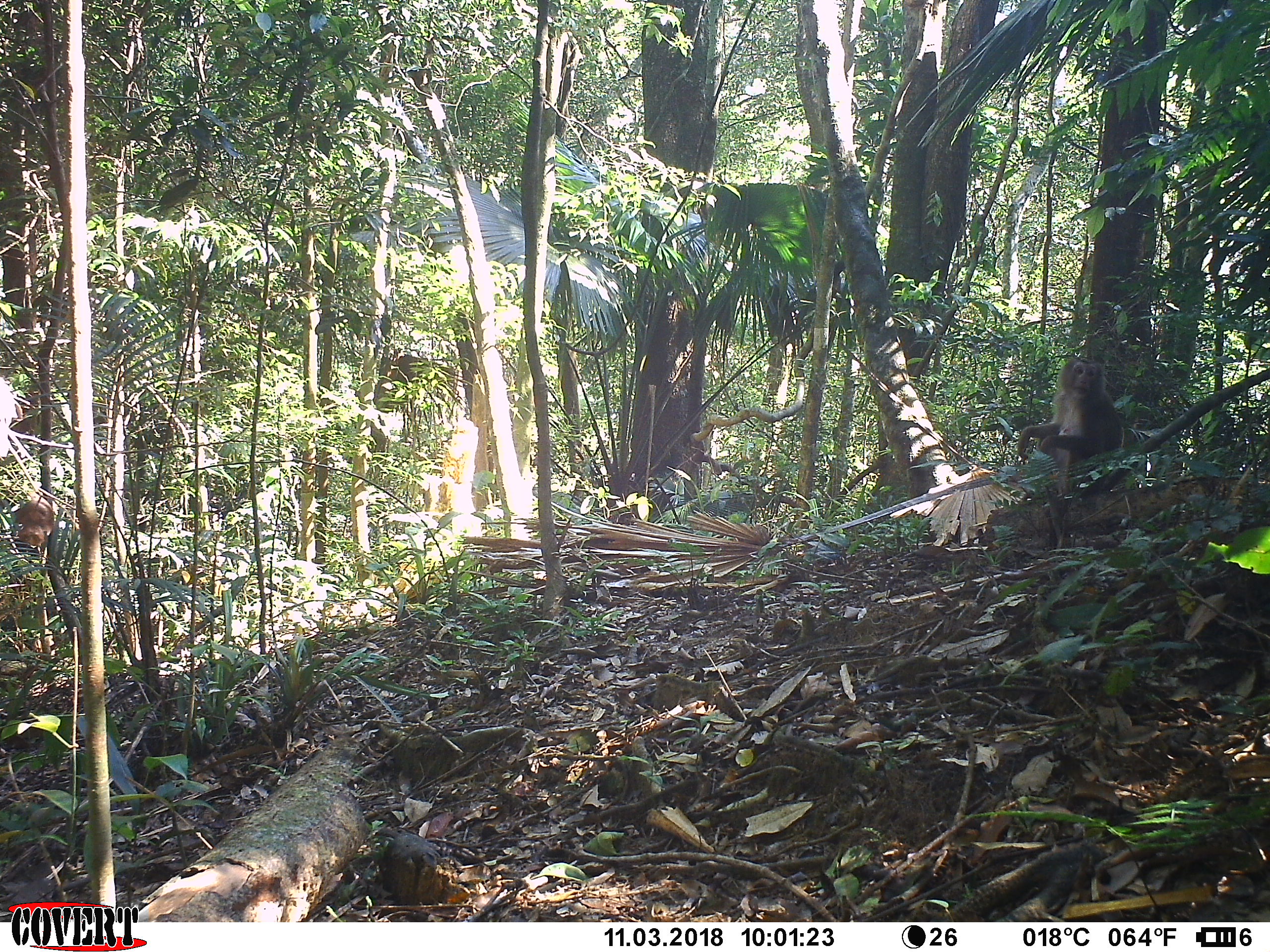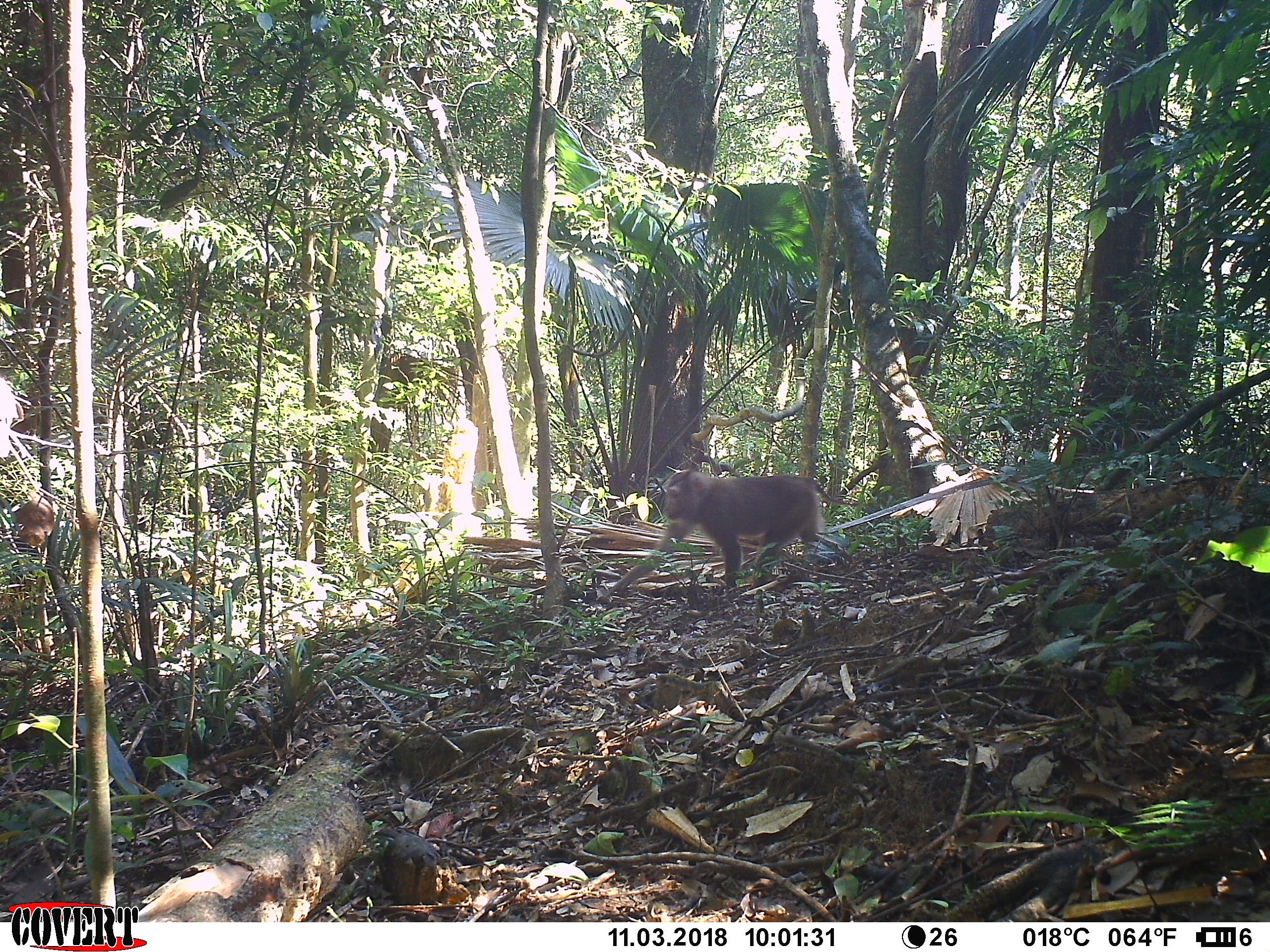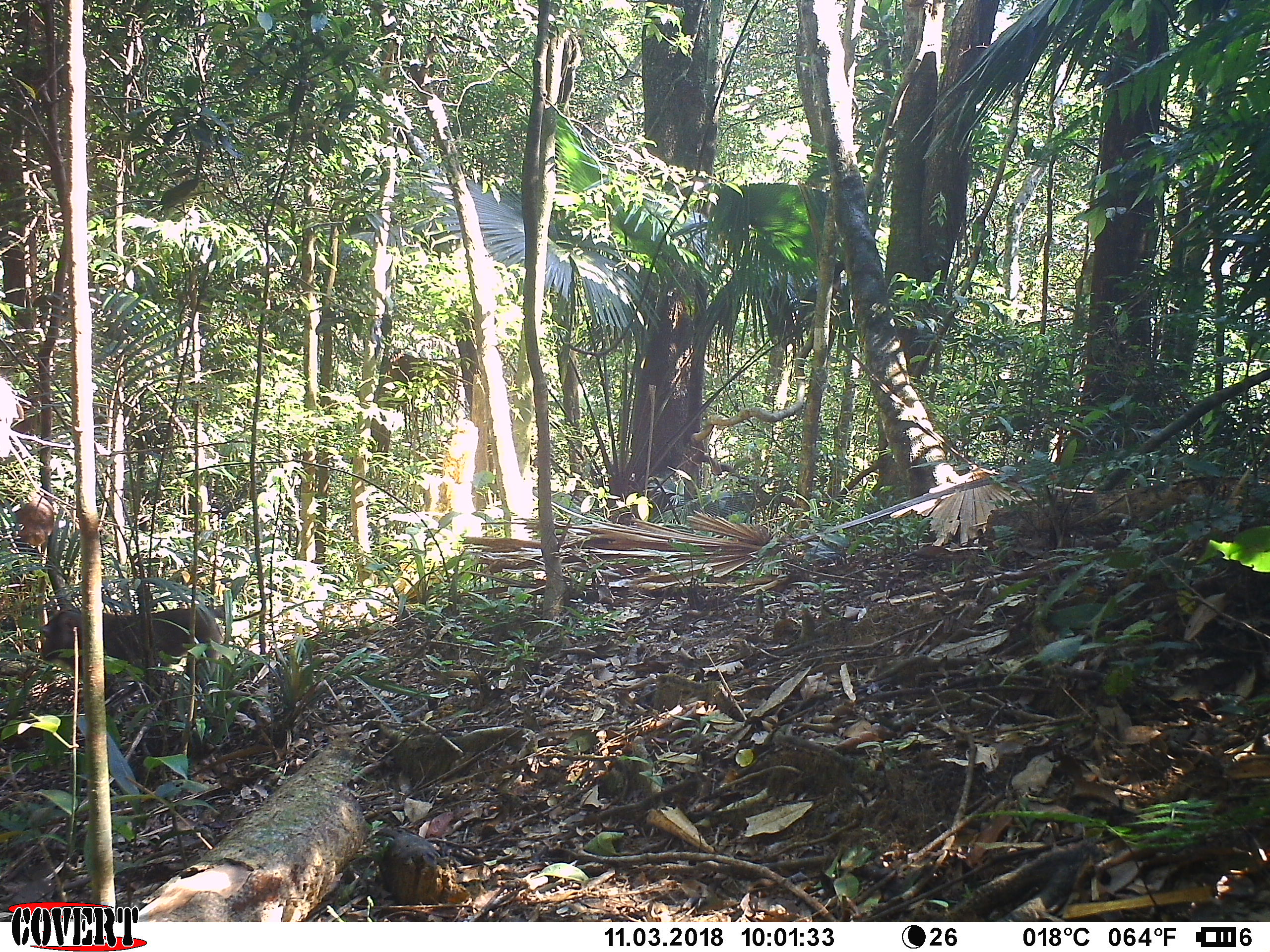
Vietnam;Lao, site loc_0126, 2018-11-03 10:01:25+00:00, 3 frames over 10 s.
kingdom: Animalia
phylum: Chordata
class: Mammalia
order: Primates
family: Cercopithecidae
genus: Macaca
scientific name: Macaca nemestrina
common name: pig-tailed macaque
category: pig tailed macaque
Pig tailed macaque (pig-tailed macaque) (Macaca nemestrina). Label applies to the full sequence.